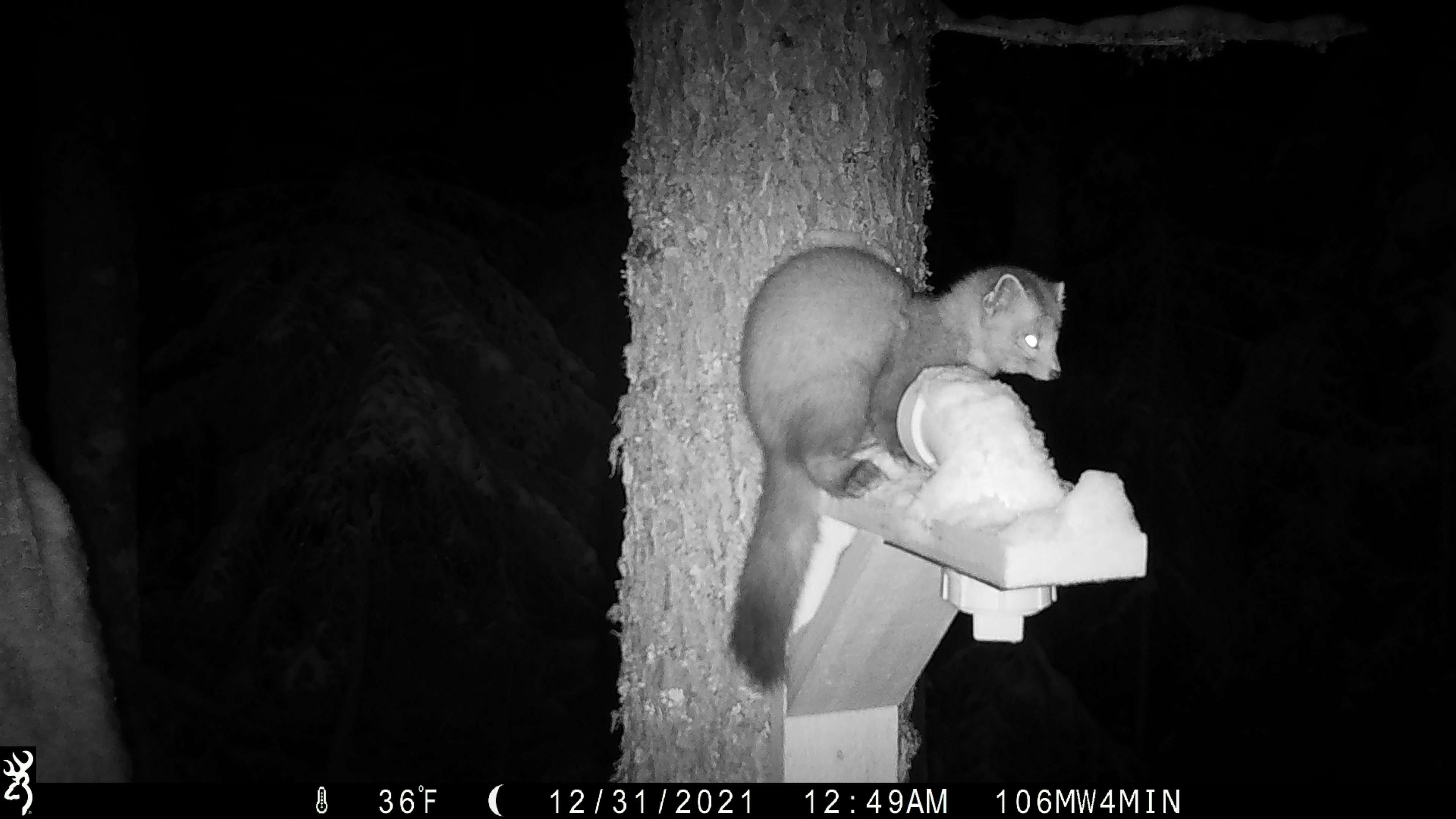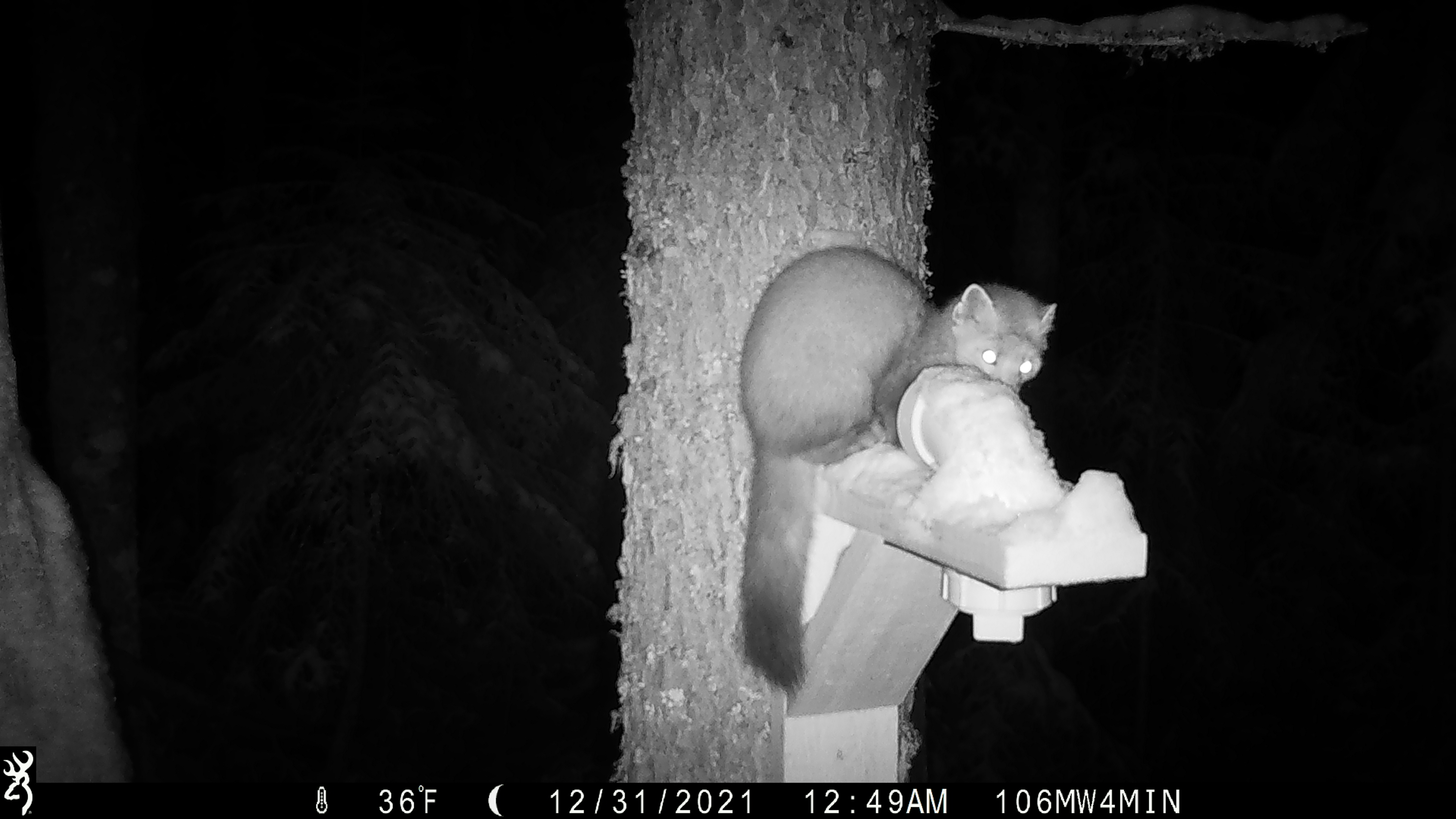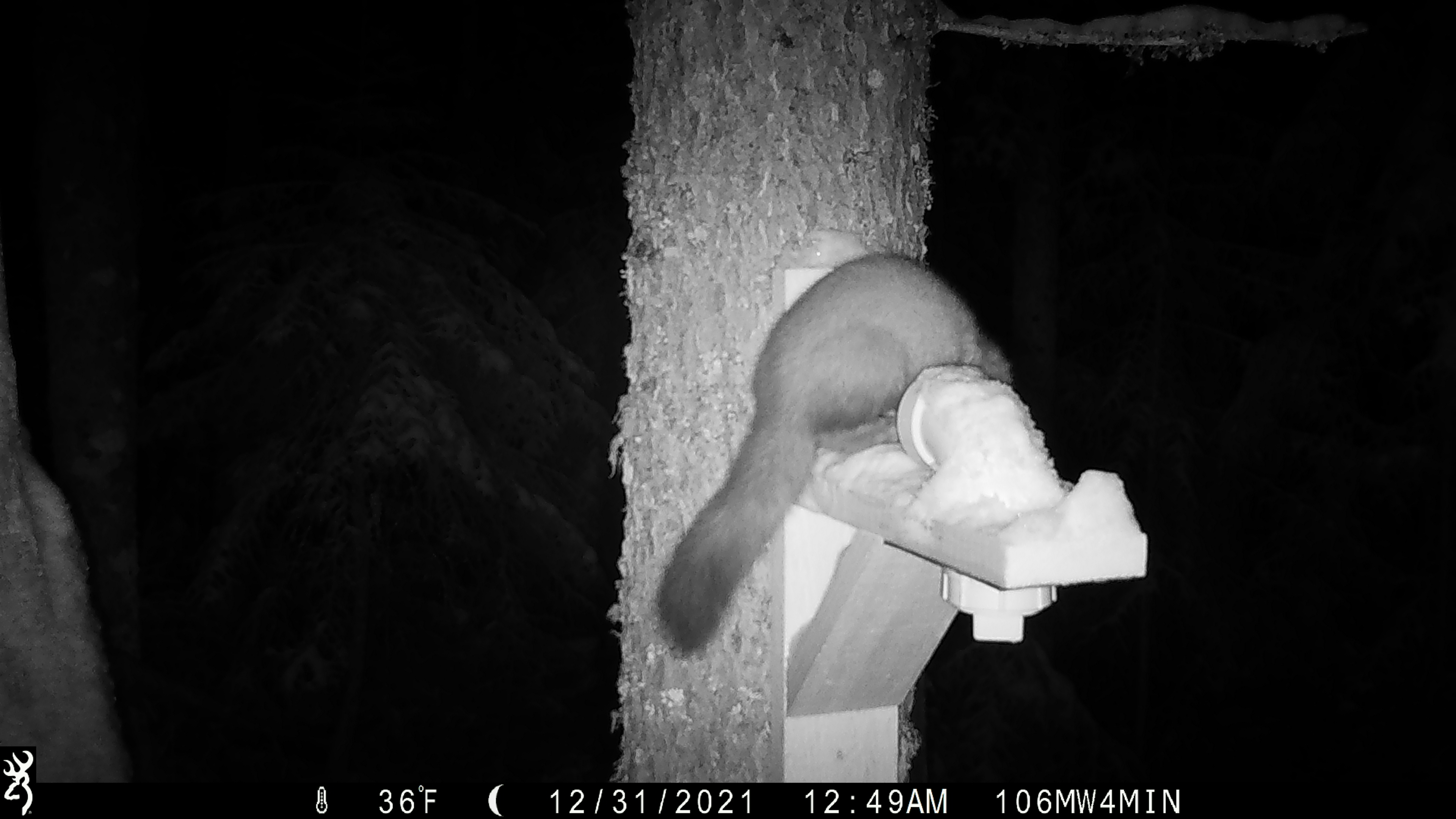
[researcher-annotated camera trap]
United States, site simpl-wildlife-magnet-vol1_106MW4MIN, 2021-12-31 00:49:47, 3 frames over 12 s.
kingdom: Animalia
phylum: Chordata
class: Mammalia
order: Carnivora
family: Mustelidae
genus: Martes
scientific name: Martes americana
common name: american marten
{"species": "american marten (Martes americana)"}